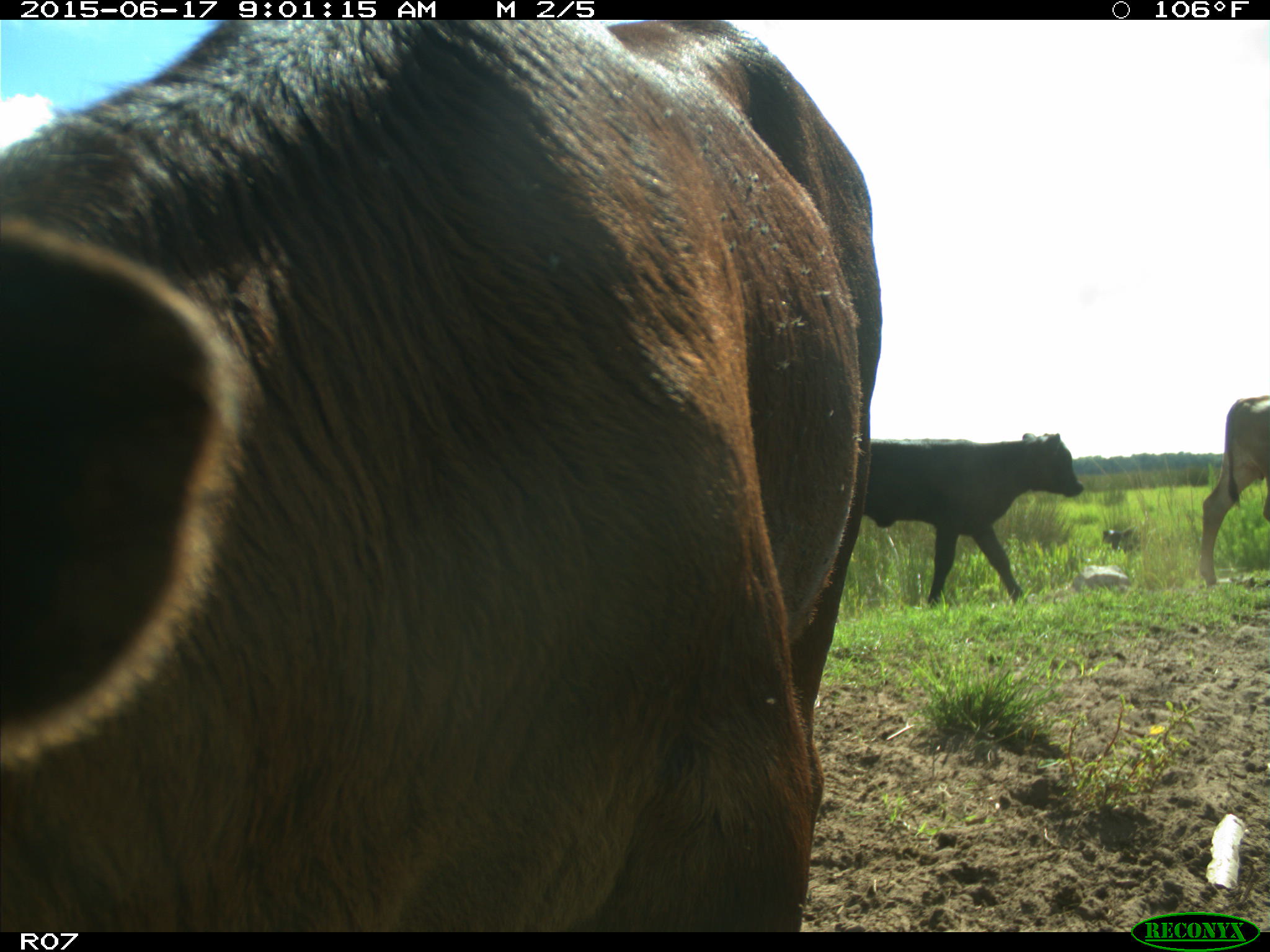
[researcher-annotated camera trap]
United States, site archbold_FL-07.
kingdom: Animalia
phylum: Chordata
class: Mammalia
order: Artiodactyla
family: Bovidae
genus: Bos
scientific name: Bos taurus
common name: domestic cow